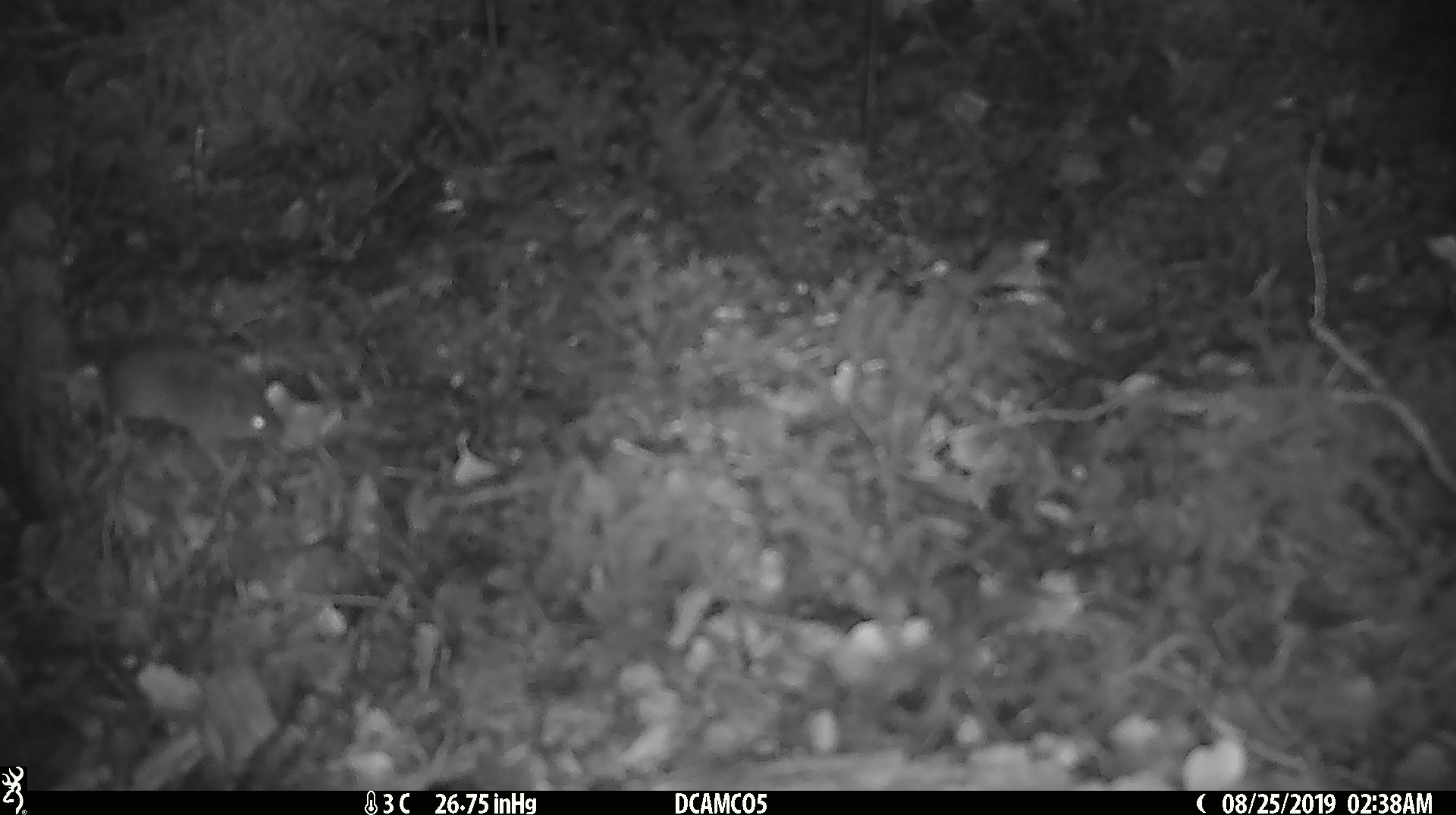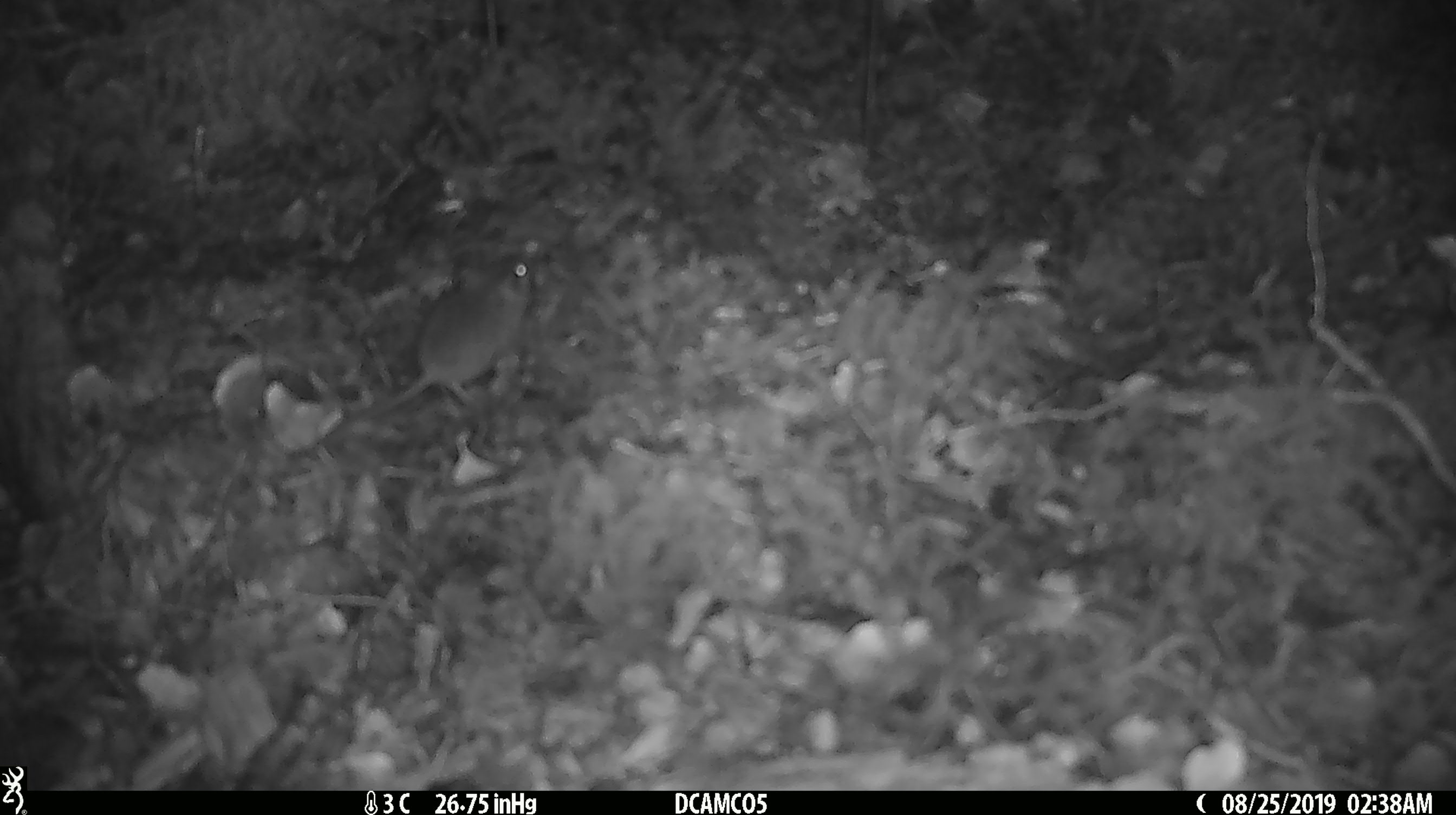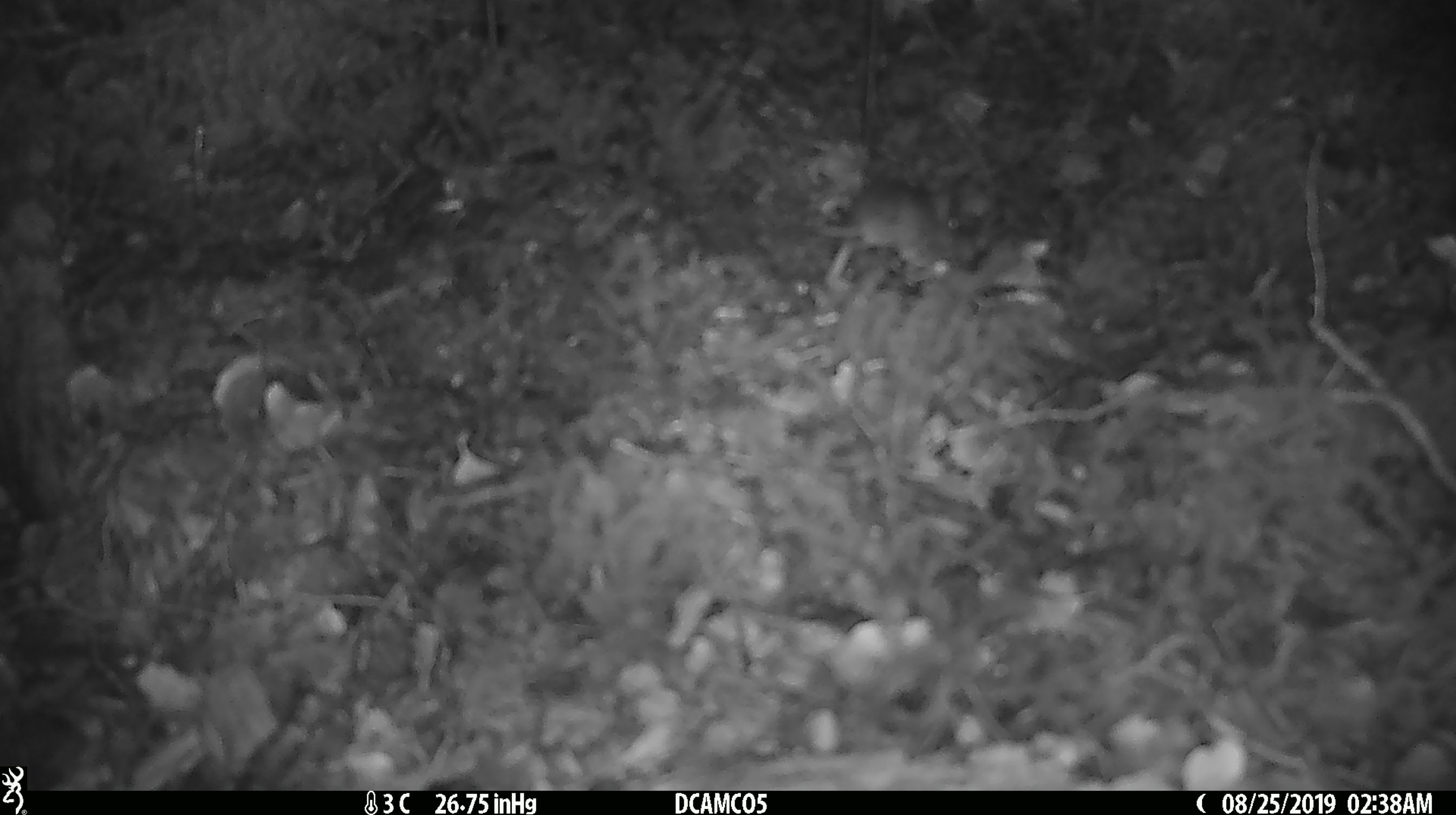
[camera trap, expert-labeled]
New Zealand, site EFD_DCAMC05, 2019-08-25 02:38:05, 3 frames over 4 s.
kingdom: Animalia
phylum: Chordata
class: Mammalia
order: Rodentia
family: Muridae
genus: Mus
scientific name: Mus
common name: mouse